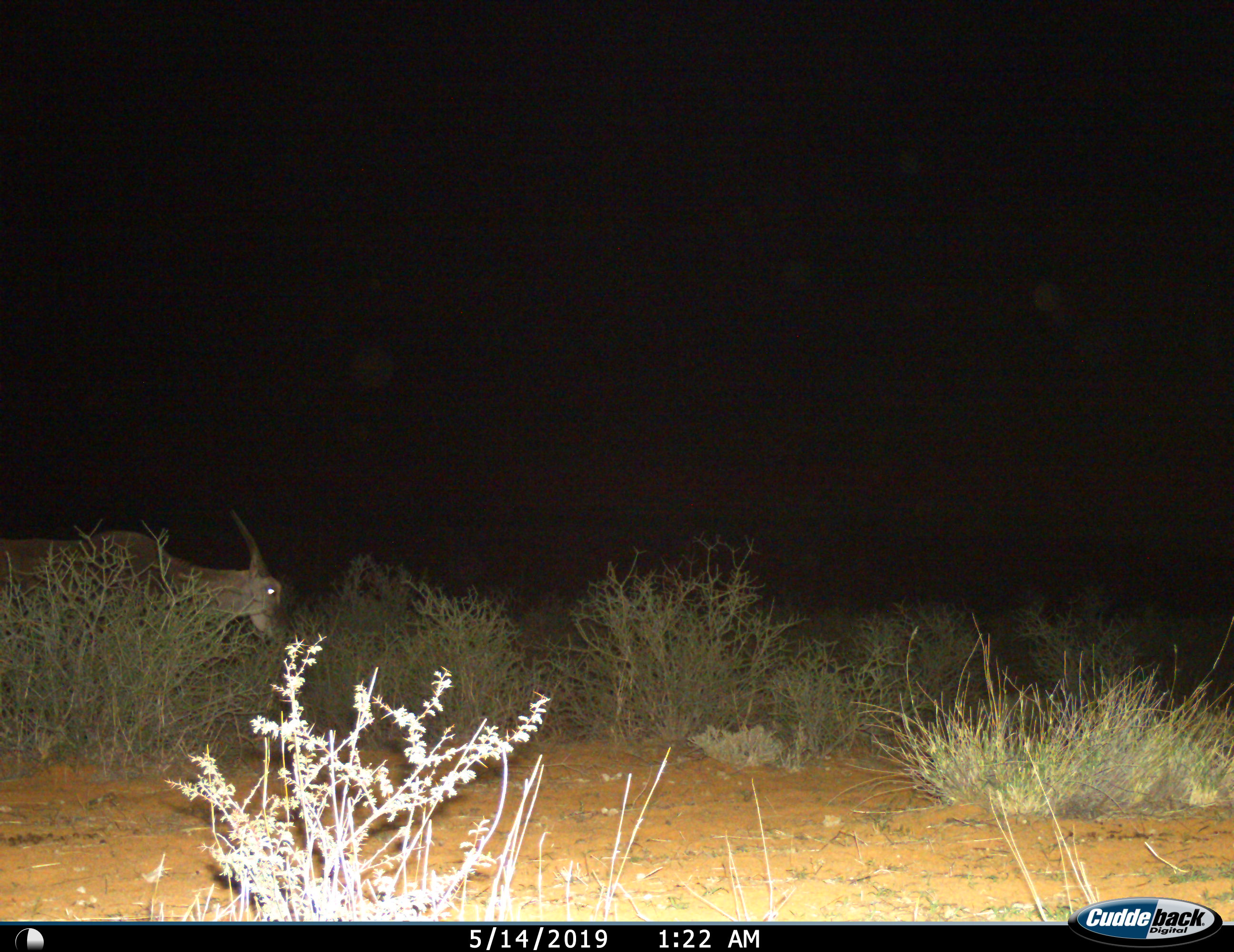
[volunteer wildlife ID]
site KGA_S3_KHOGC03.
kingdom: Animalia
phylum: Chordata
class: Mammalia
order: Artiodactyla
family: Bovidae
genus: Tragelaphus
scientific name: Tragelaphus oryx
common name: eland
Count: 1.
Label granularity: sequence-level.